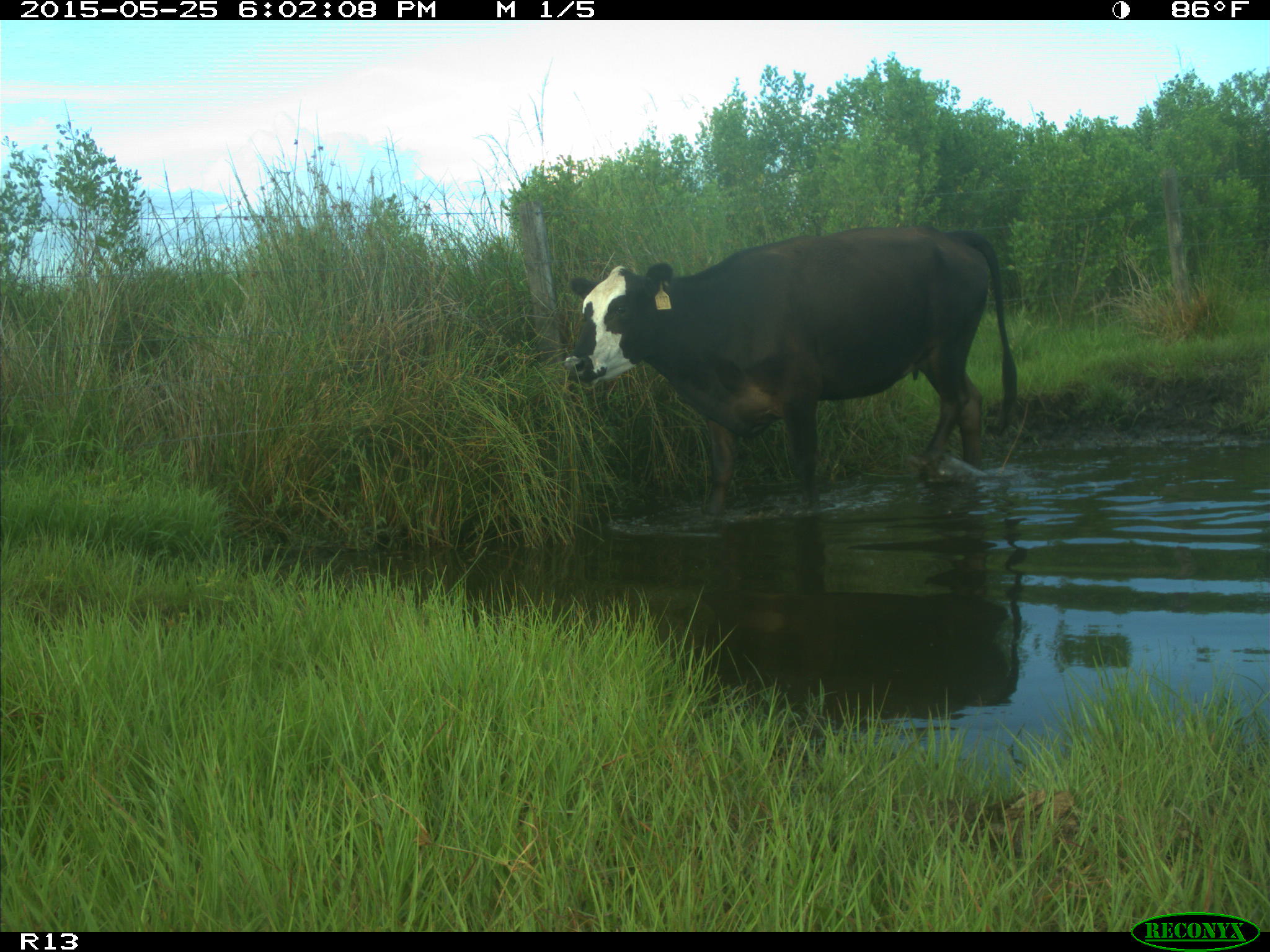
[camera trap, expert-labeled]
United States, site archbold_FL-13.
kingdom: Animalia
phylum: Chordata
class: Mammalia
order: Artiodactyla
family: Bovidae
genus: Bos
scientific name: Bos taurus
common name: domestic cow